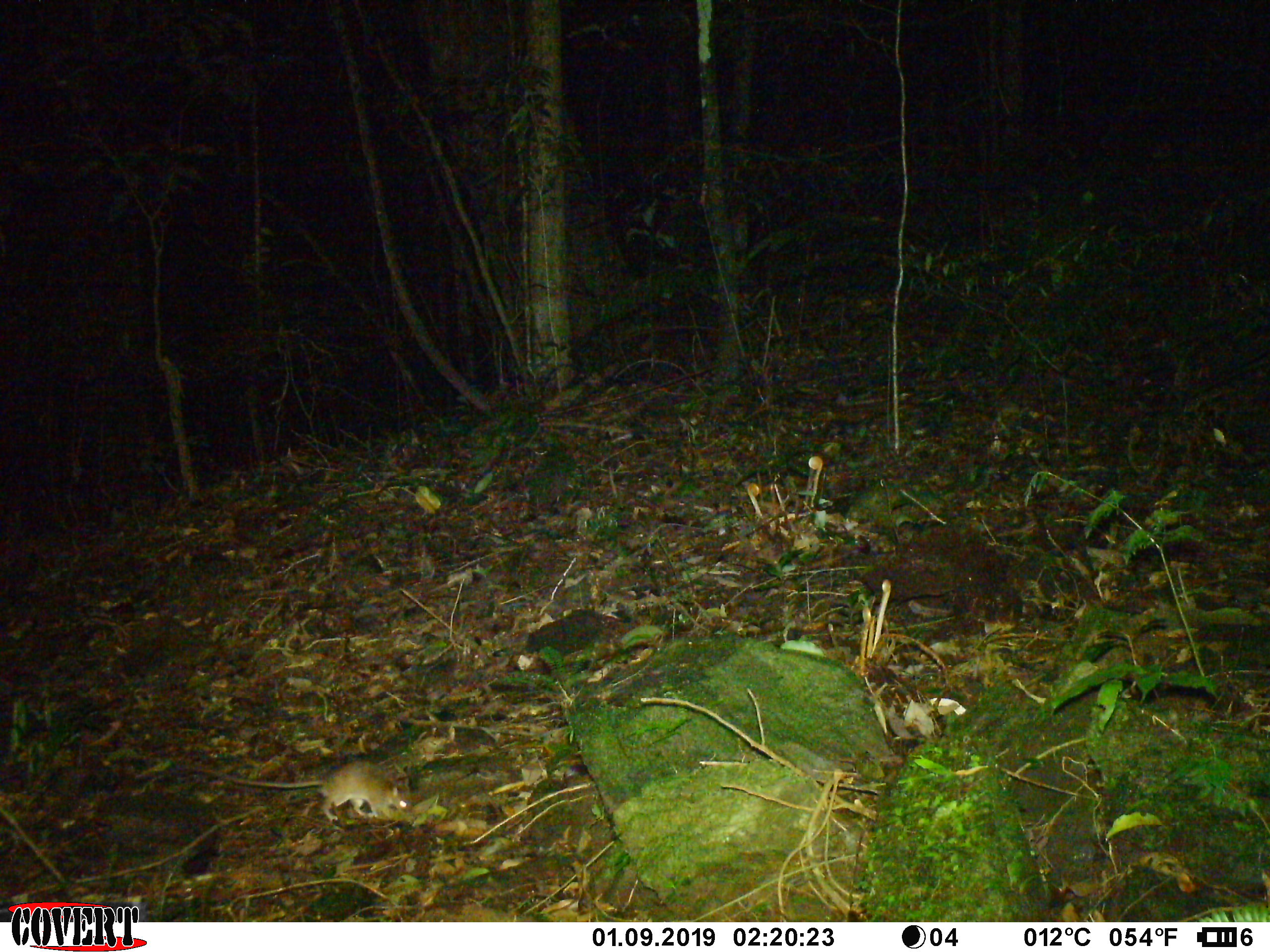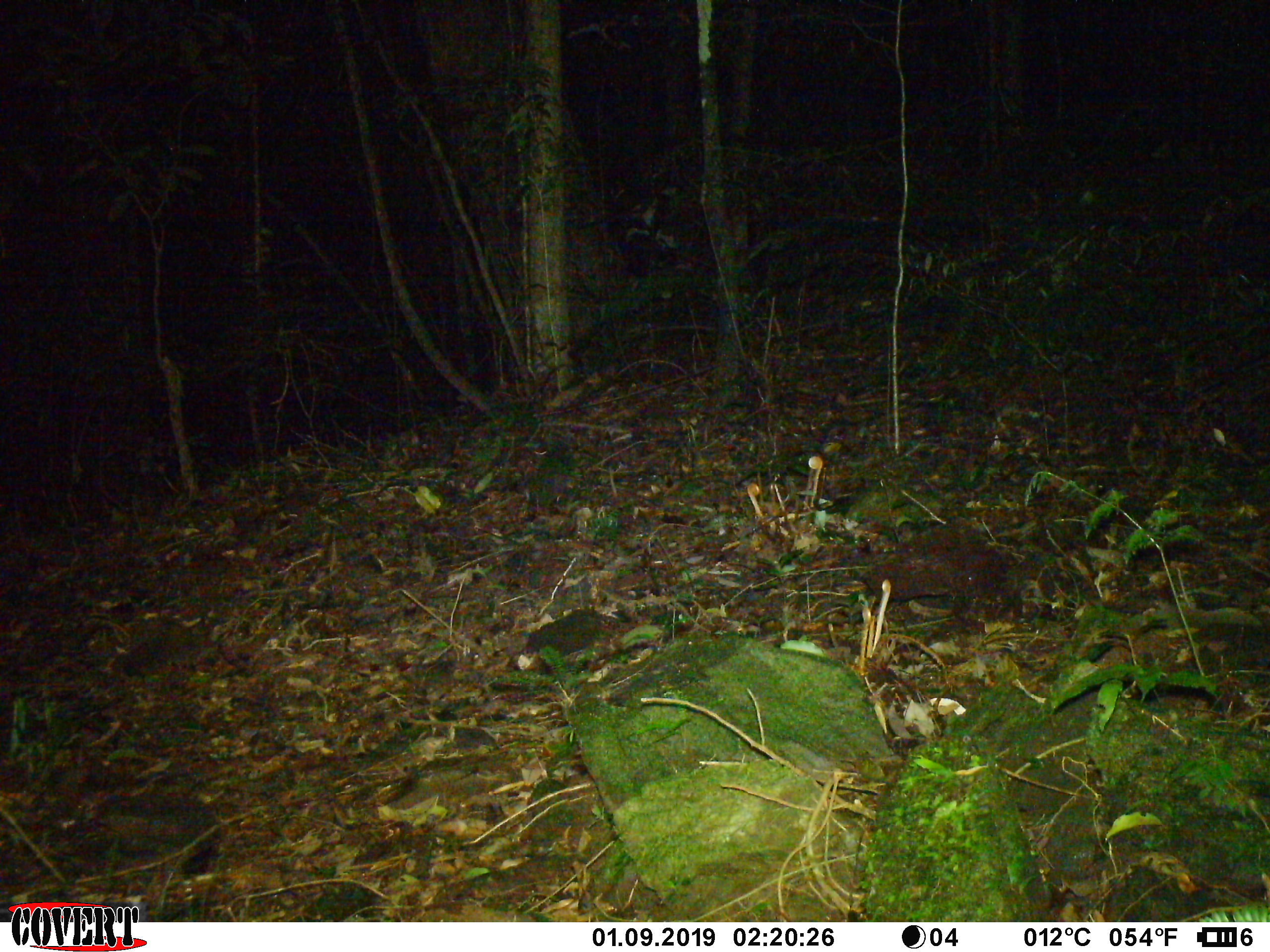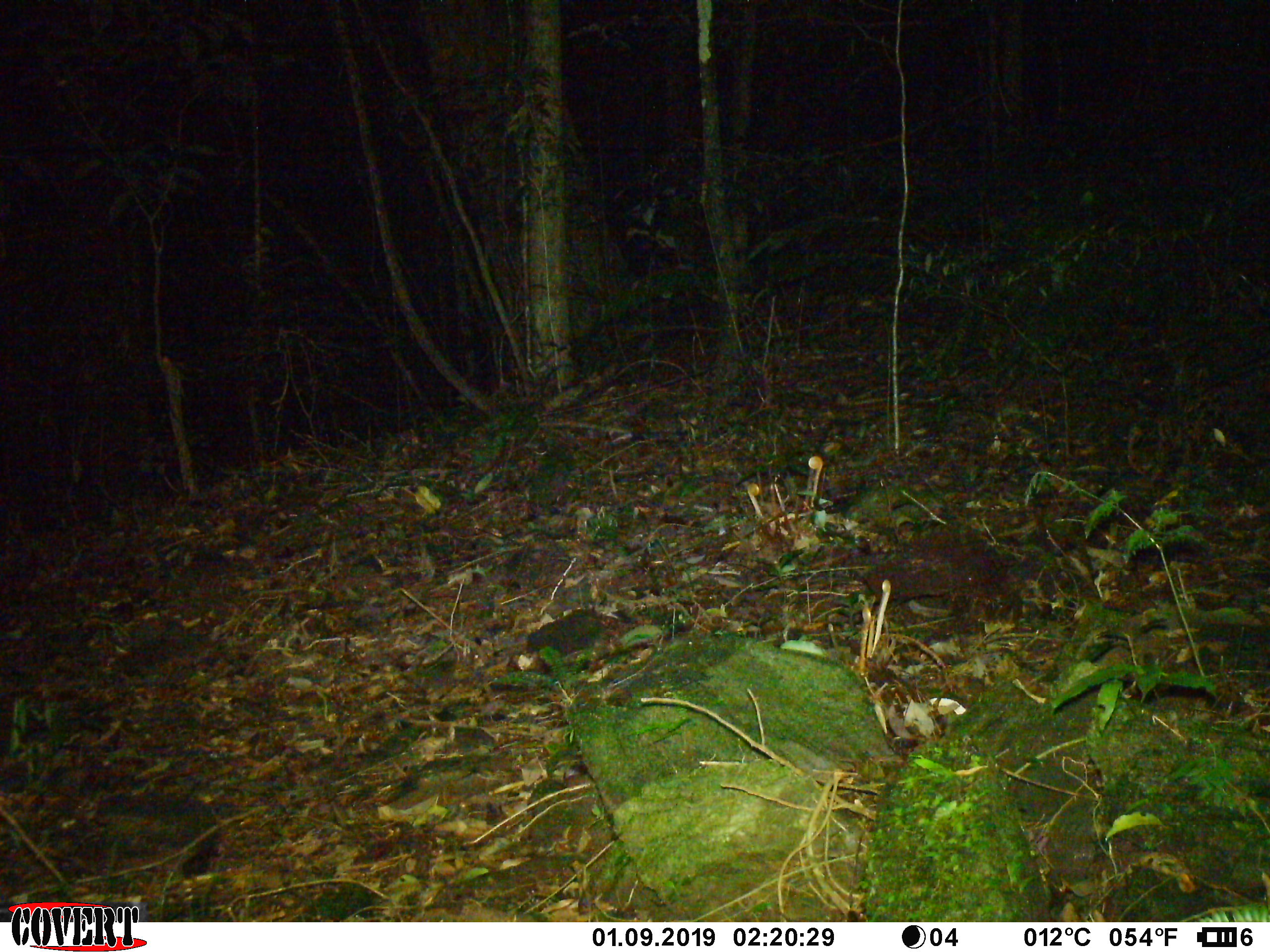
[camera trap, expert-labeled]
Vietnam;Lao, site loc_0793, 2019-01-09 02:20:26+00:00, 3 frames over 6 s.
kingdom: Animalia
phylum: Chordata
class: Mammalia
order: Rodentia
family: Muridae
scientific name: Muridae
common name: old-world mice and rats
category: unidentified murid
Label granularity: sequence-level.